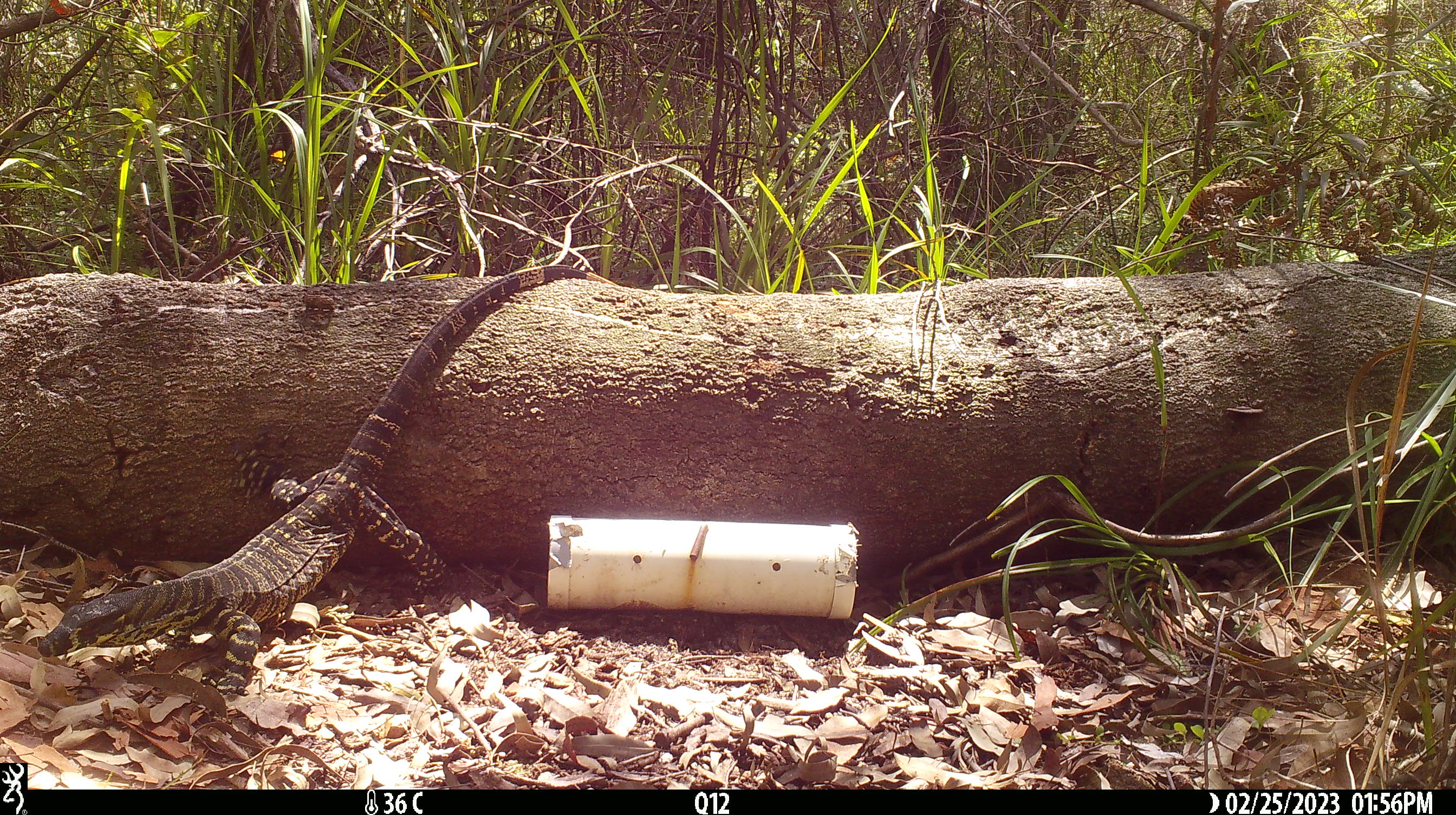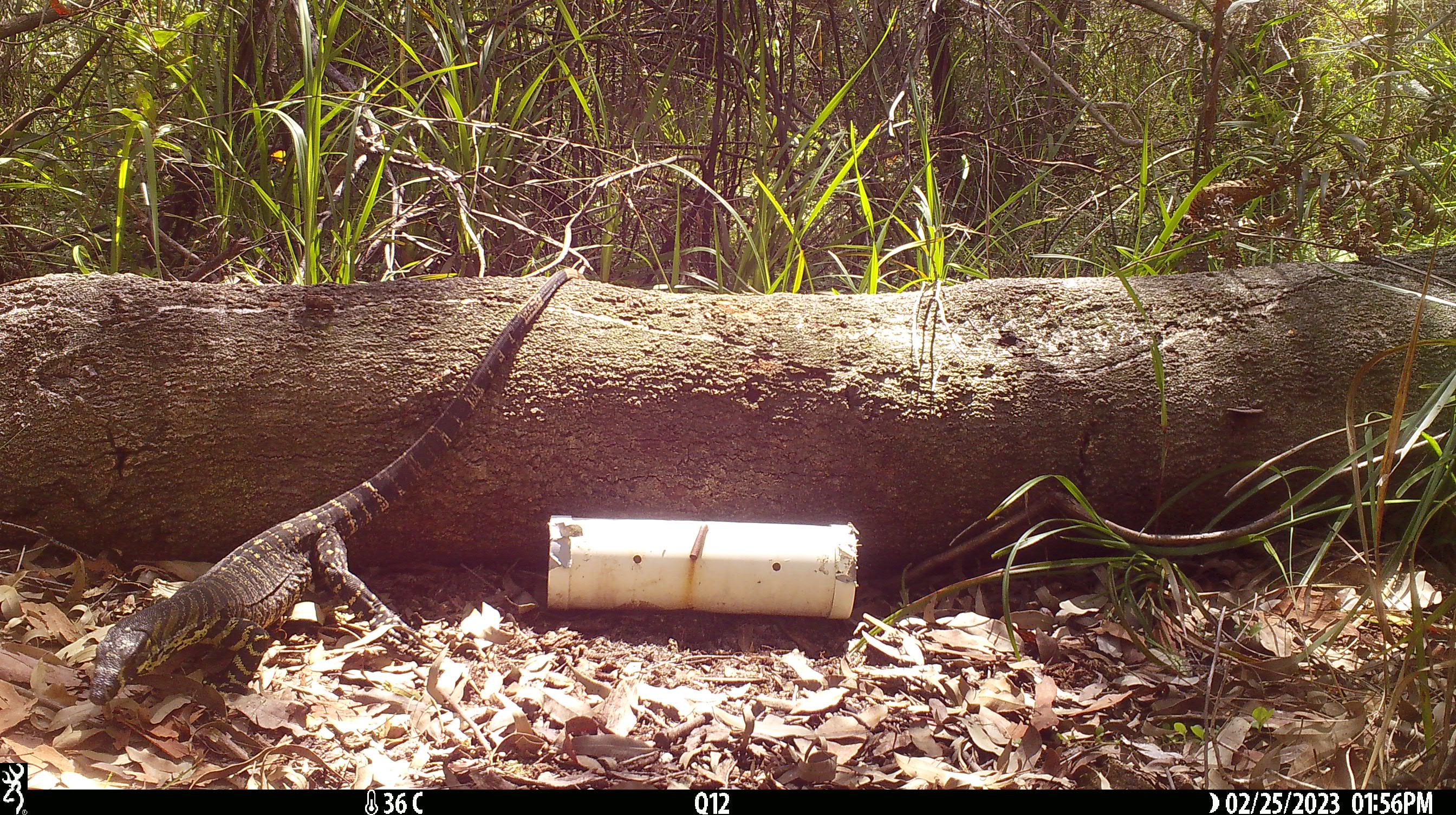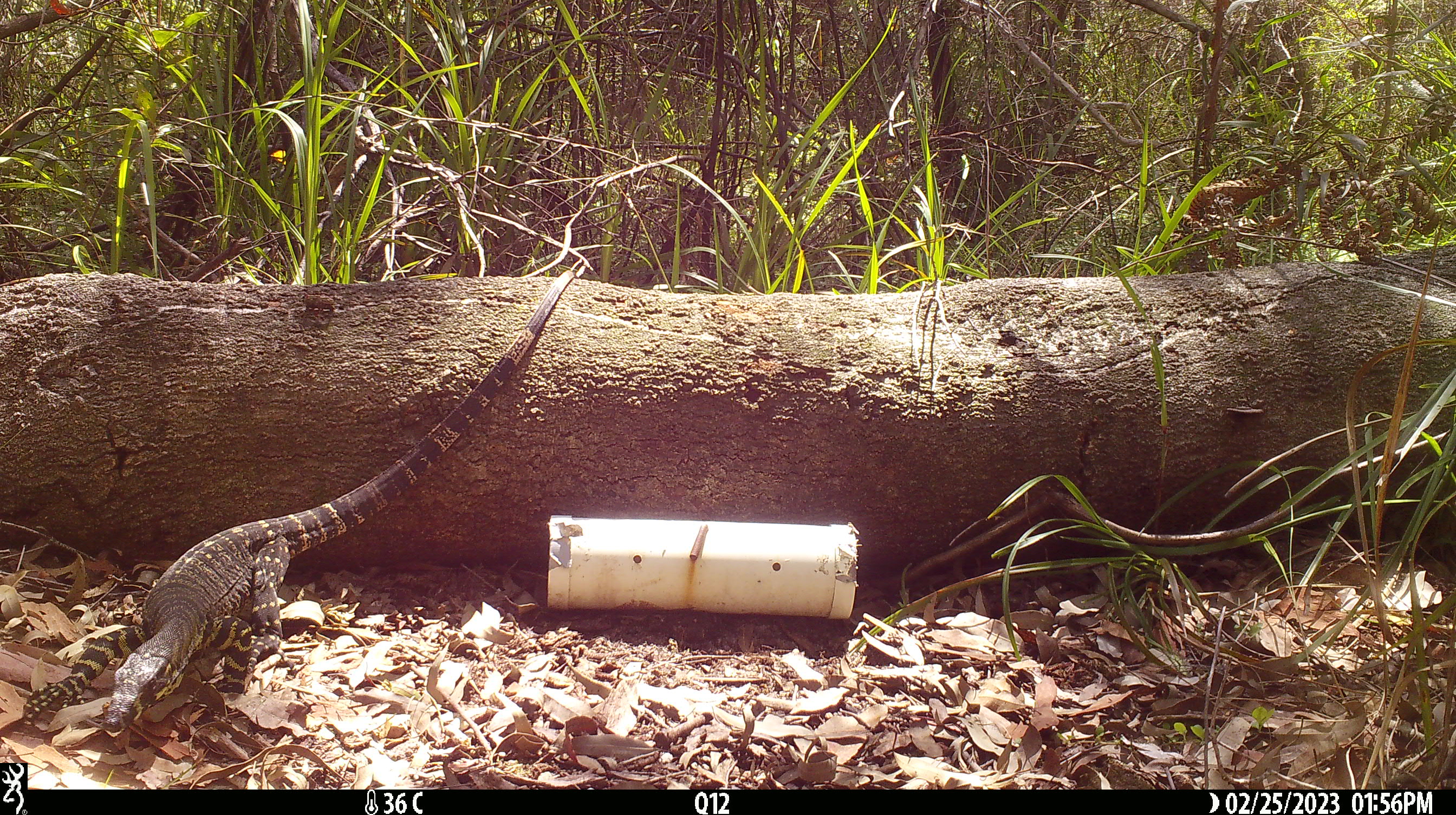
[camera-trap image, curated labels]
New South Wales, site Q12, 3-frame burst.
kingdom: Animalia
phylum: Chordata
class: Reptilia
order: Squamata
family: Varanidae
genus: Varanus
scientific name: Varanus varius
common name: lace monitor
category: goanna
Goanna (lace monitor) (Varanus varius).